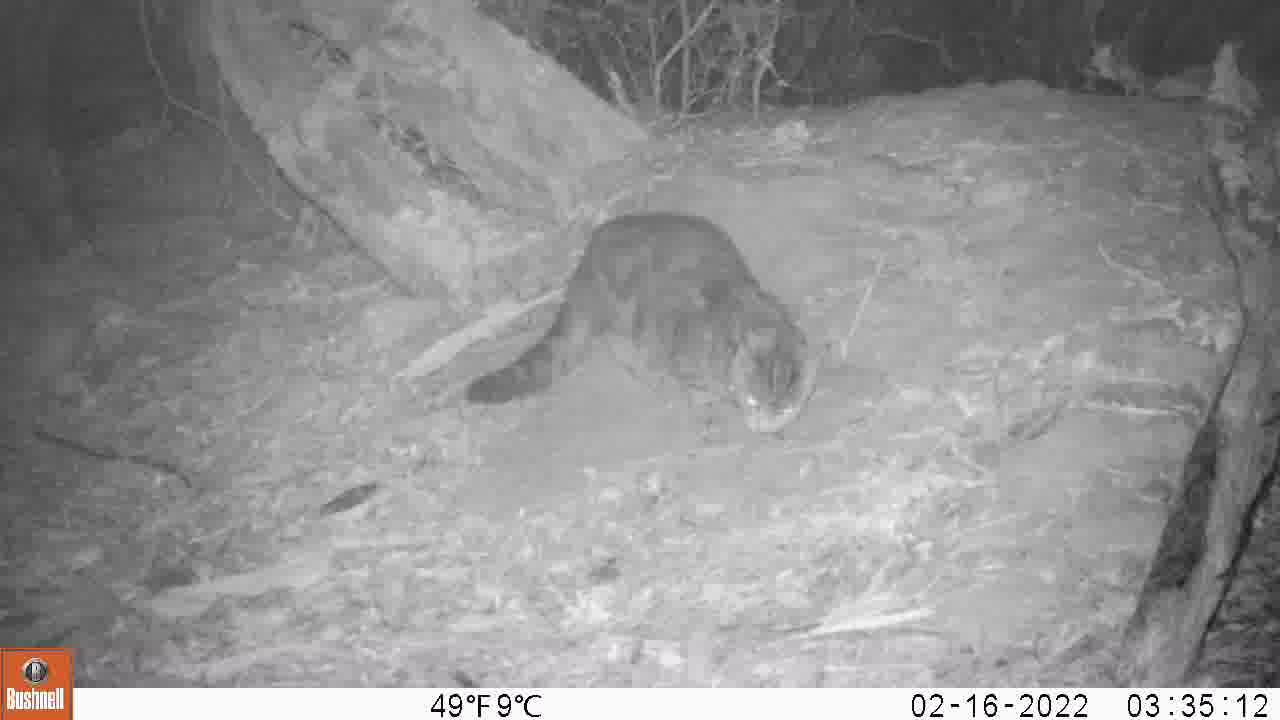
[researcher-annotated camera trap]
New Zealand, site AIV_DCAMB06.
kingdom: Animalia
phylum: Chordata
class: Mammalia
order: Carnivora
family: Felidae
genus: Felis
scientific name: Felis catus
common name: domestic cat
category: cat